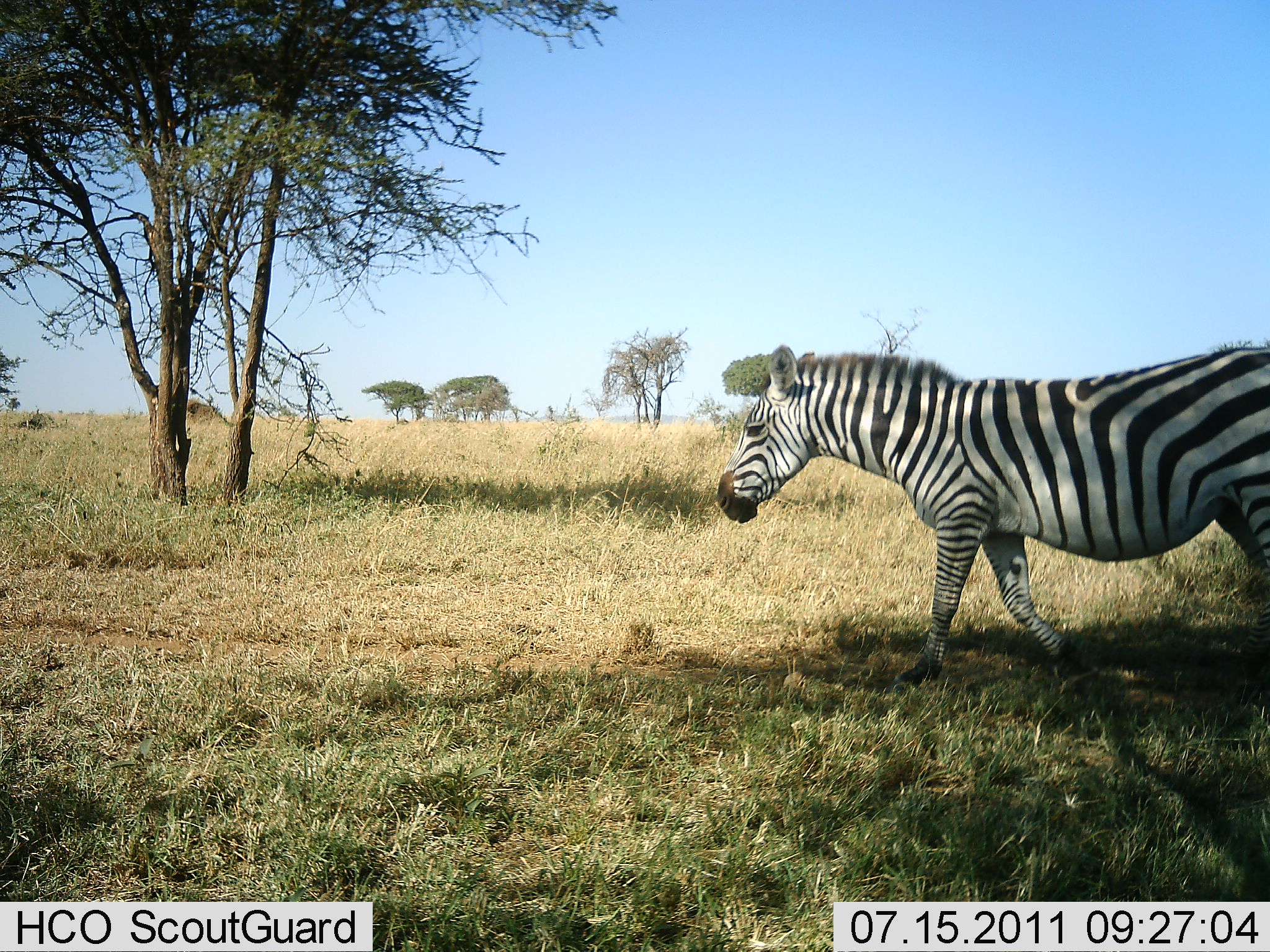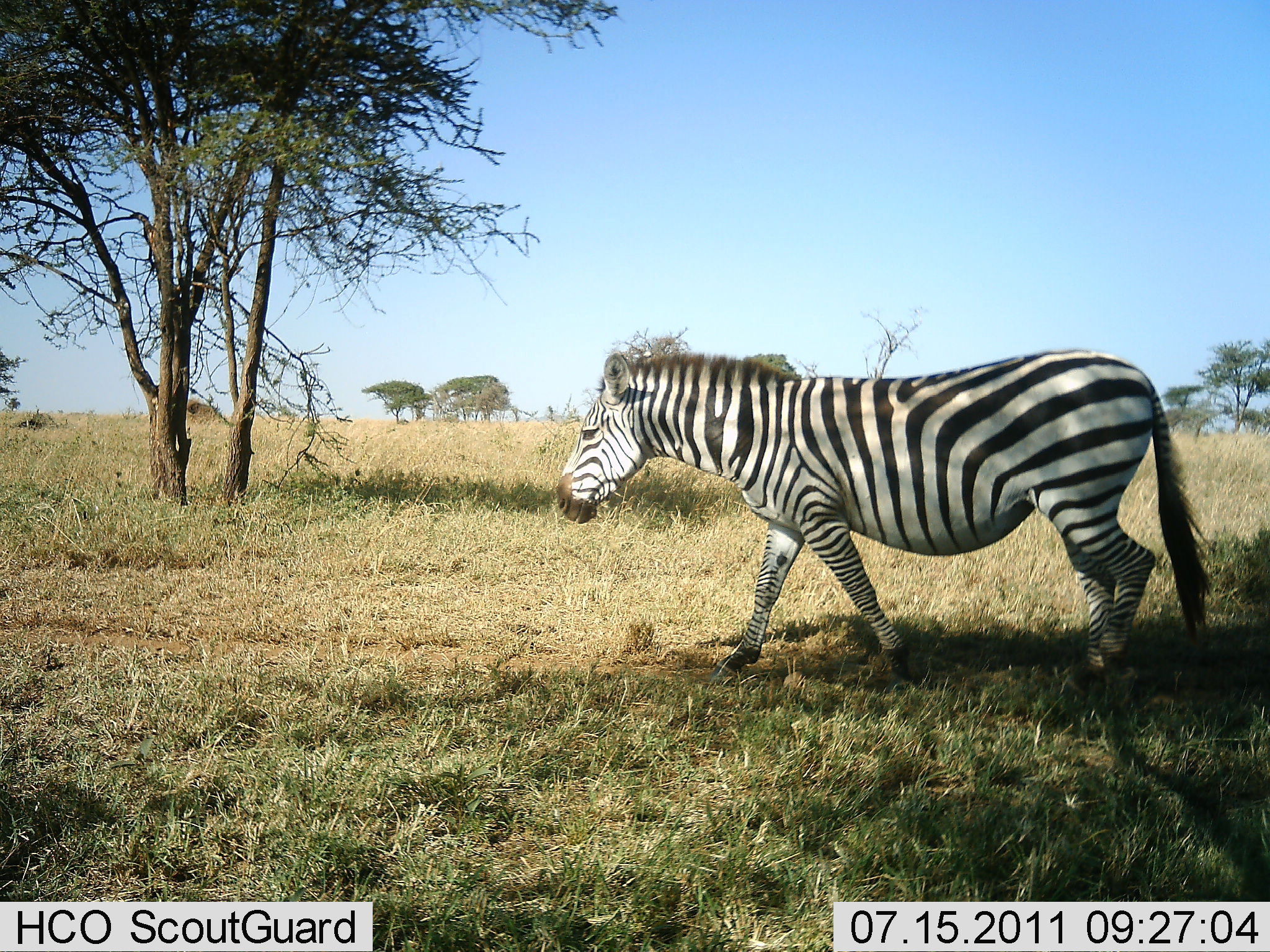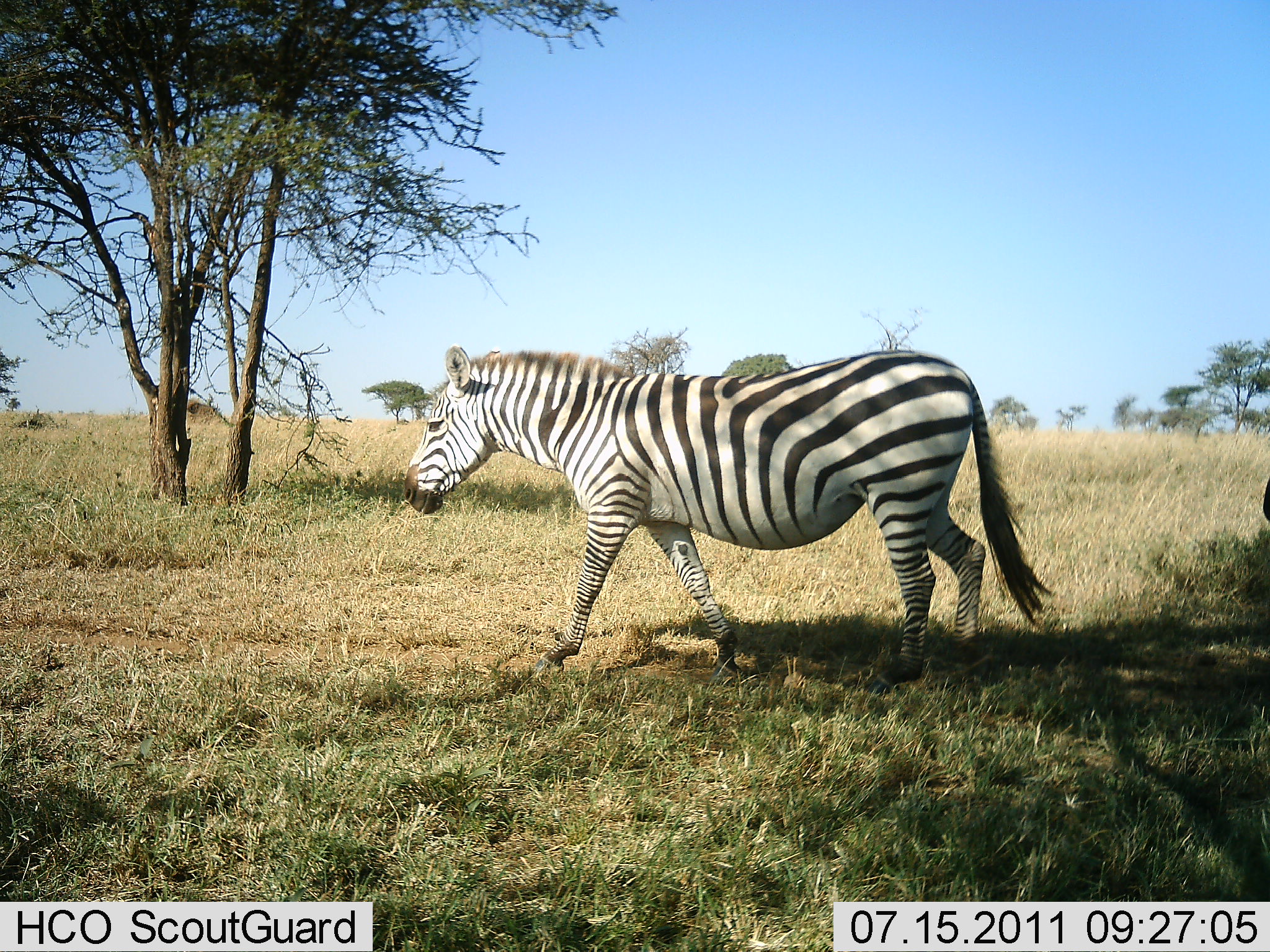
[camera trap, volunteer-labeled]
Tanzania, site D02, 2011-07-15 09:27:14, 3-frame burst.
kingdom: Animalia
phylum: Chordata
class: Mammalia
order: Perissodactyla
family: Equidae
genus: Equus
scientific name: Equus quagga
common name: plains zebra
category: zebra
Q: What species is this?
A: Zebra (plains zebra) (Equus quagga).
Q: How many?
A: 1.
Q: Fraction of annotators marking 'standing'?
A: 0%.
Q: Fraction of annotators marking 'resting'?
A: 0%.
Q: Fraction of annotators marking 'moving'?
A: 100%.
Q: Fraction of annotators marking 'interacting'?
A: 0%.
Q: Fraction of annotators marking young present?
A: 0%.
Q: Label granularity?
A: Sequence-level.